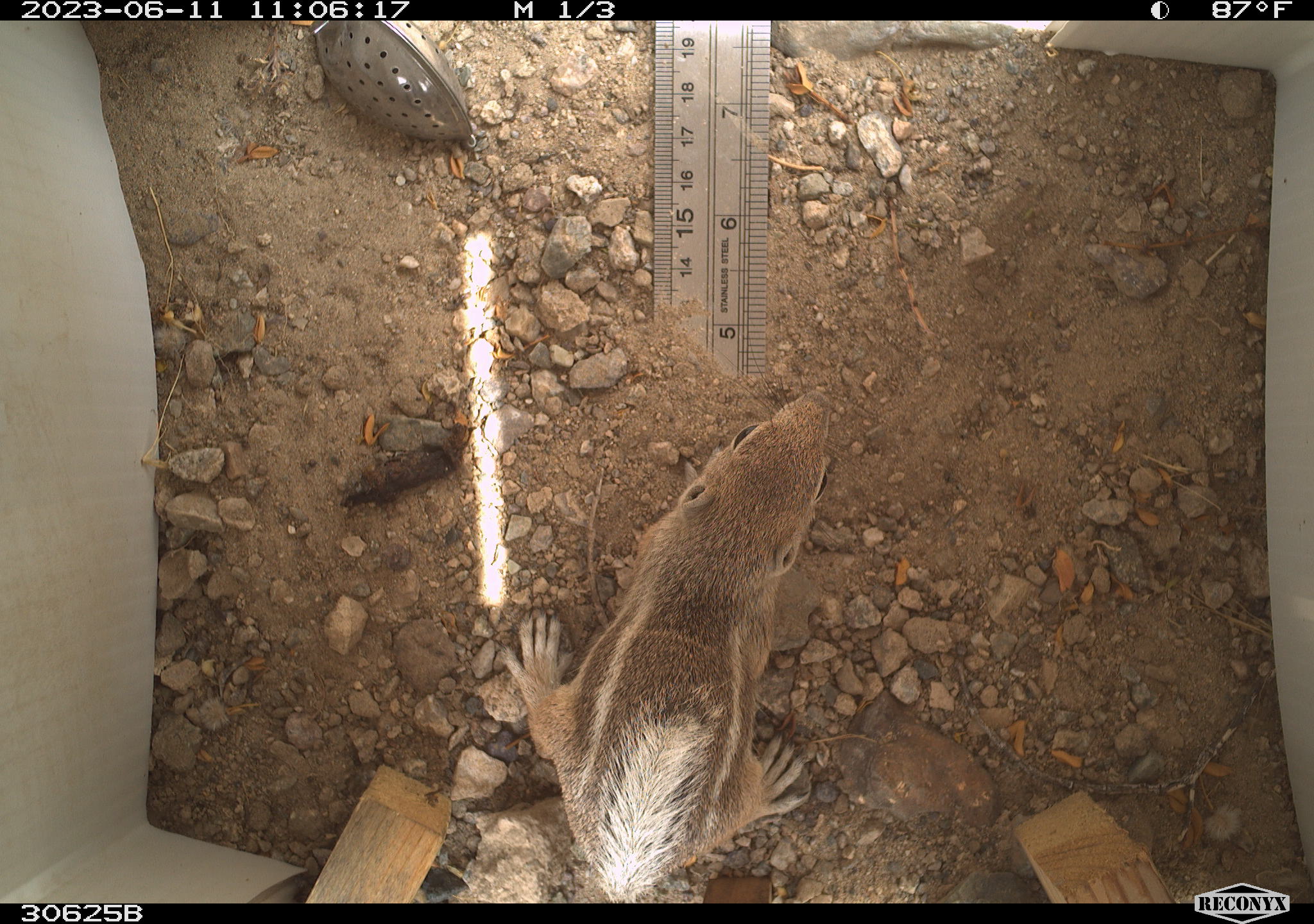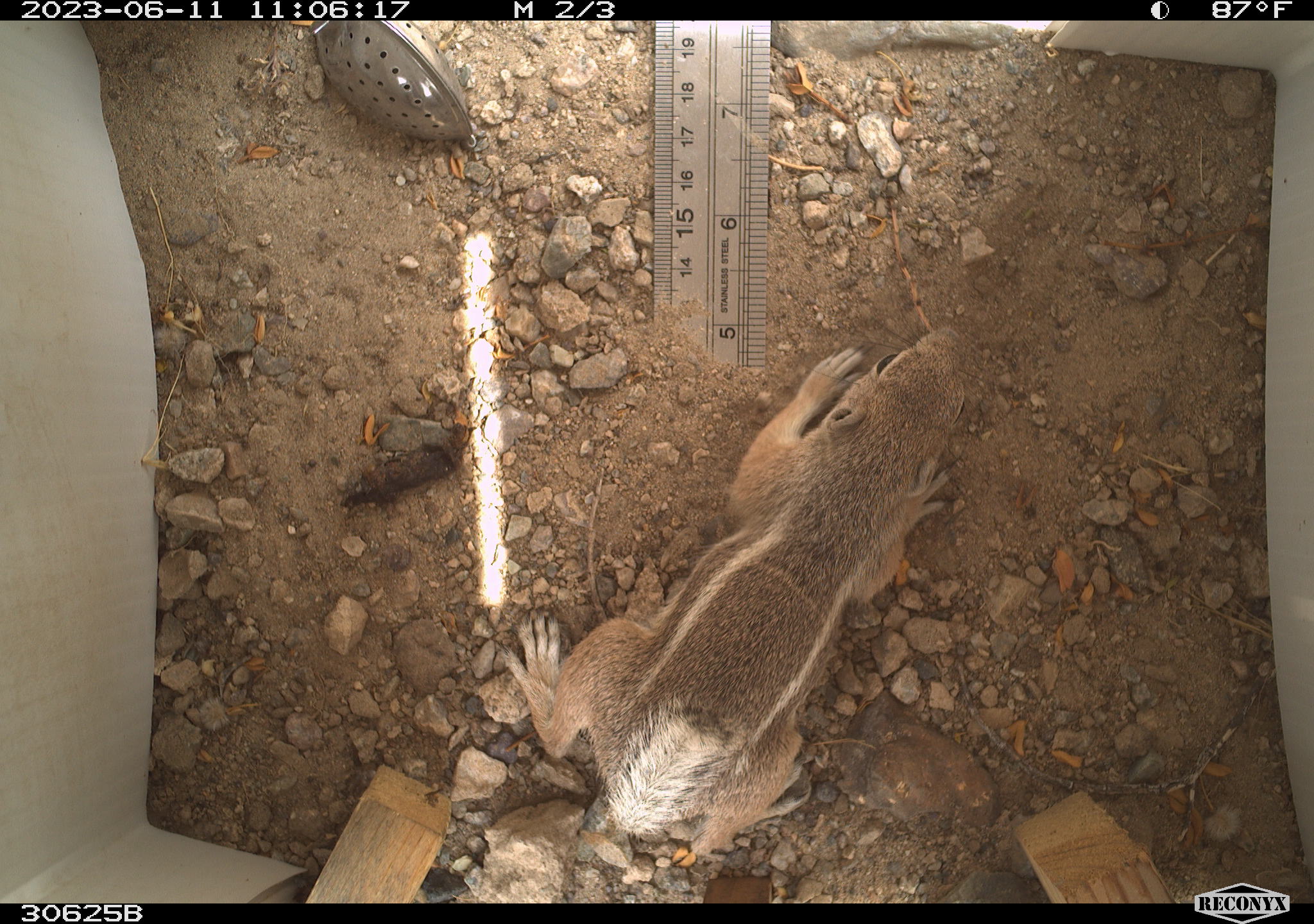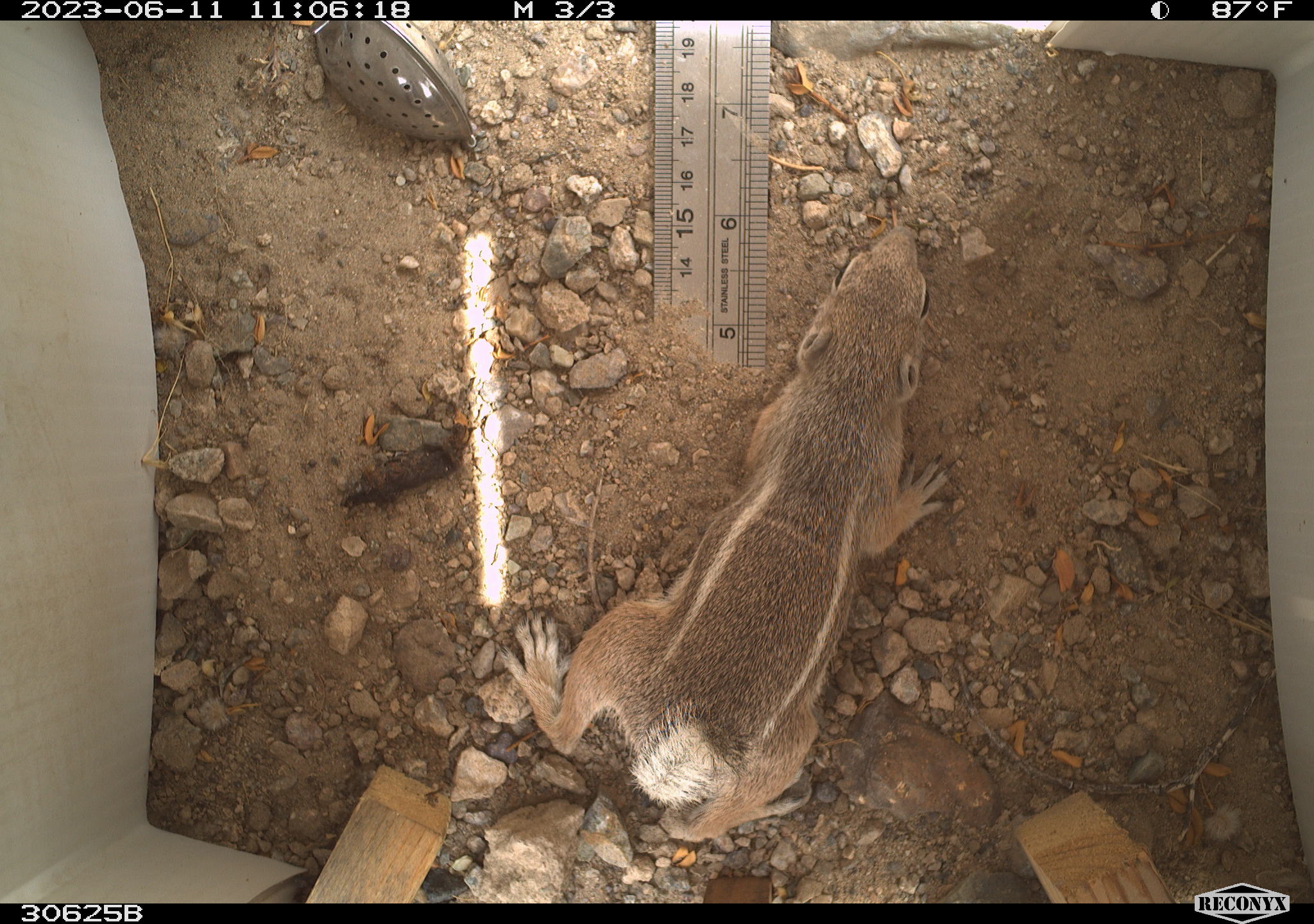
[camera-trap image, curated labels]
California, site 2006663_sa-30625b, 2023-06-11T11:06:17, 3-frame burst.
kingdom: Animalia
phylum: Chordata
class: Mammalia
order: Rodentia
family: Sciuridae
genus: Ammospermophilus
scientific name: Ammospermophilus leucurus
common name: white-tailed antelope squirrel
White-tailed antelope squirrel (Ammospermophilus leucurus).